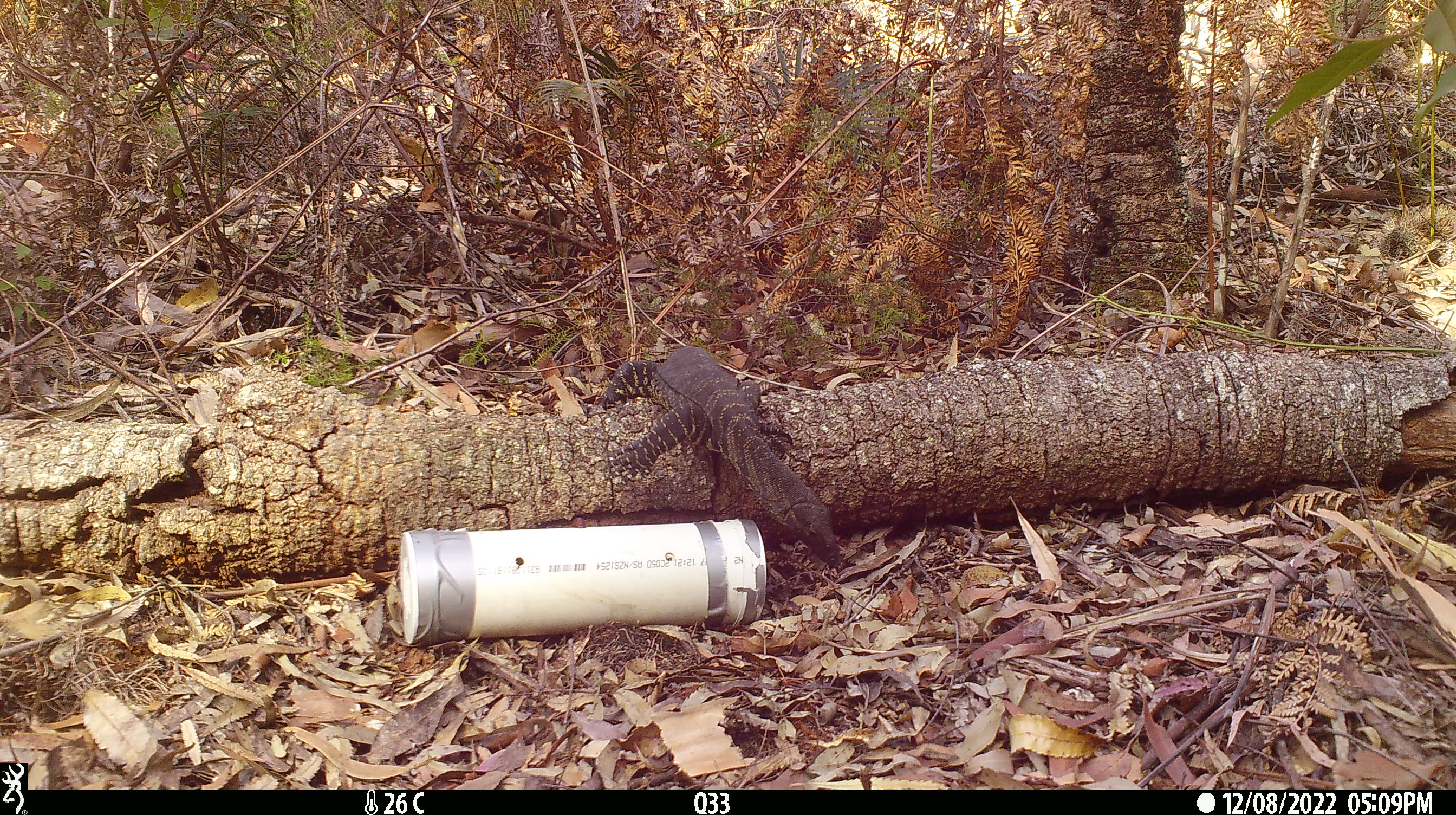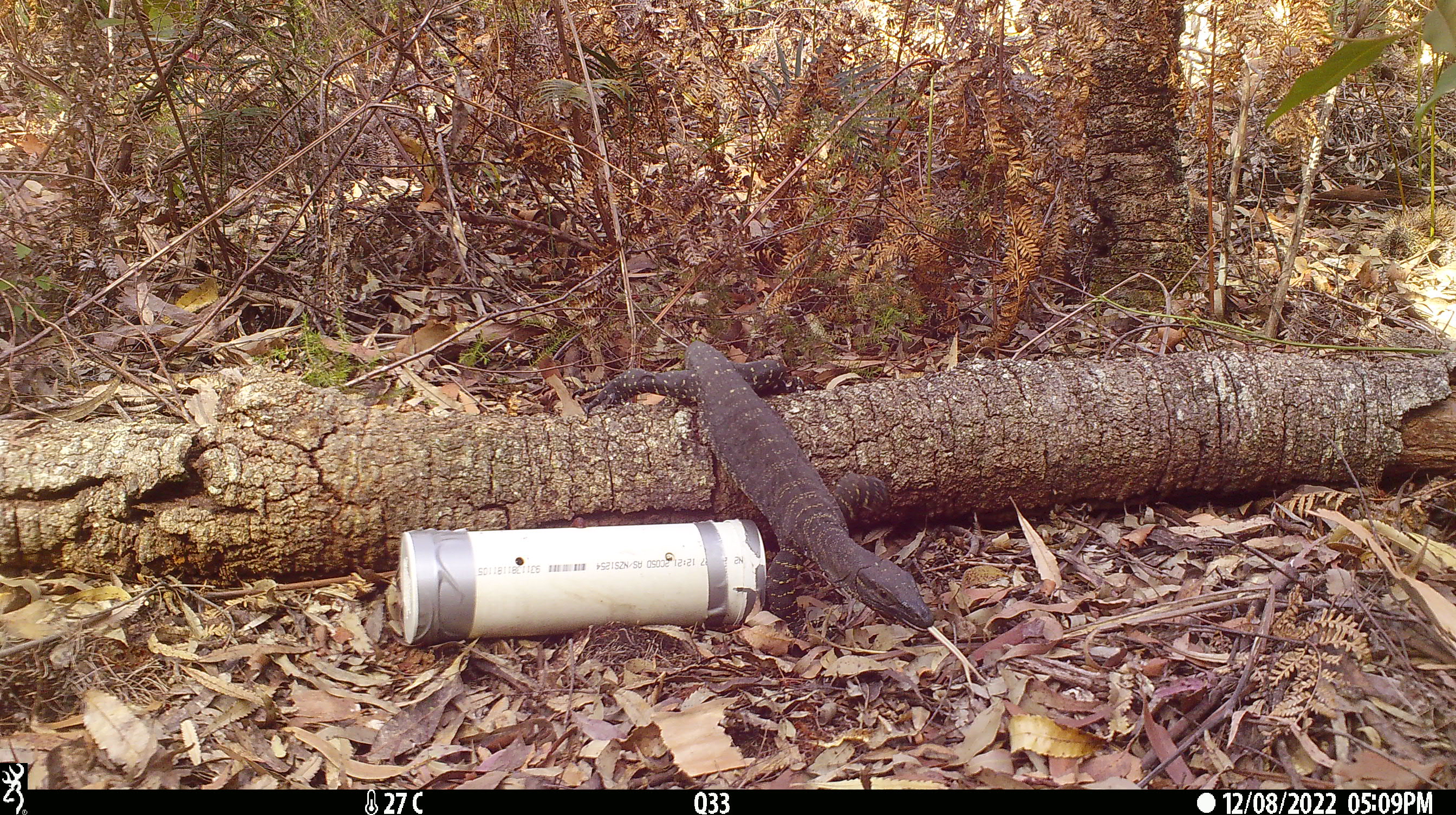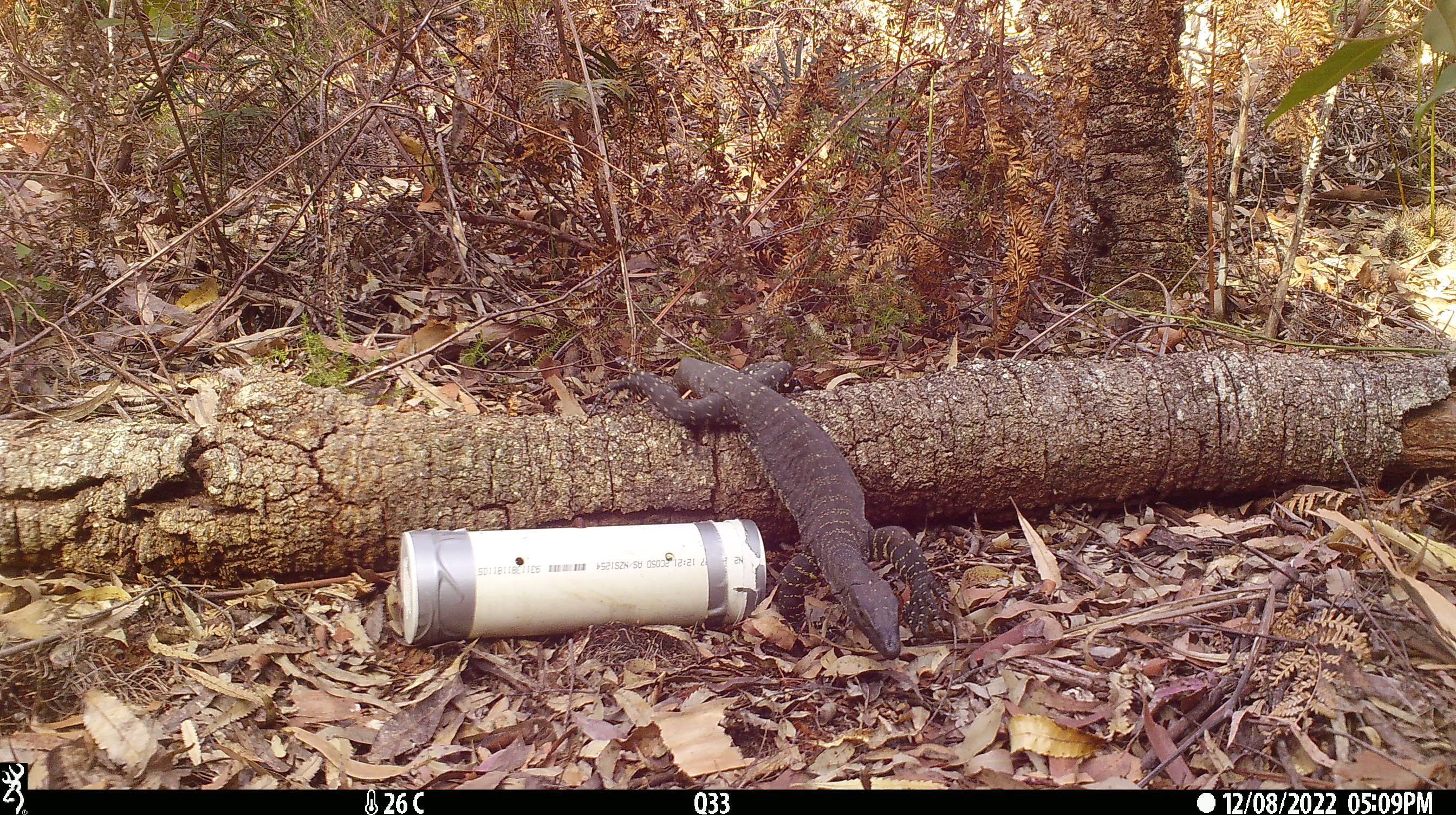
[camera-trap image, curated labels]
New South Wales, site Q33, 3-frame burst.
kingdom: Animalia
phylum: Chordata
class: Reptilia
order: Squamata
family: Varanidae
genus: Varanus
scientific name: Varanus varius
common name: lace monitor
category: goanna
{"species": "goanna (lace monitor) (Varanus varius)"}